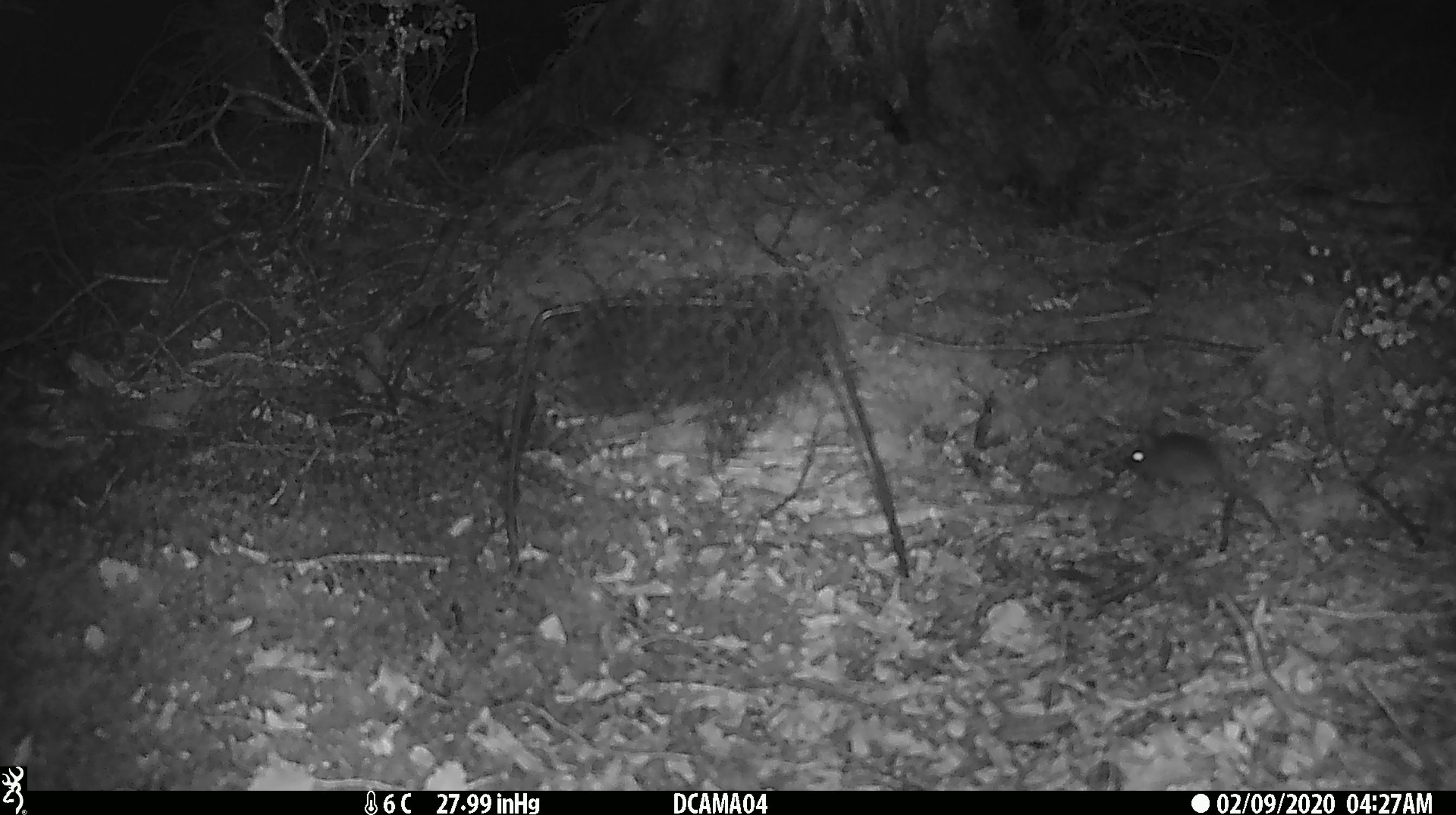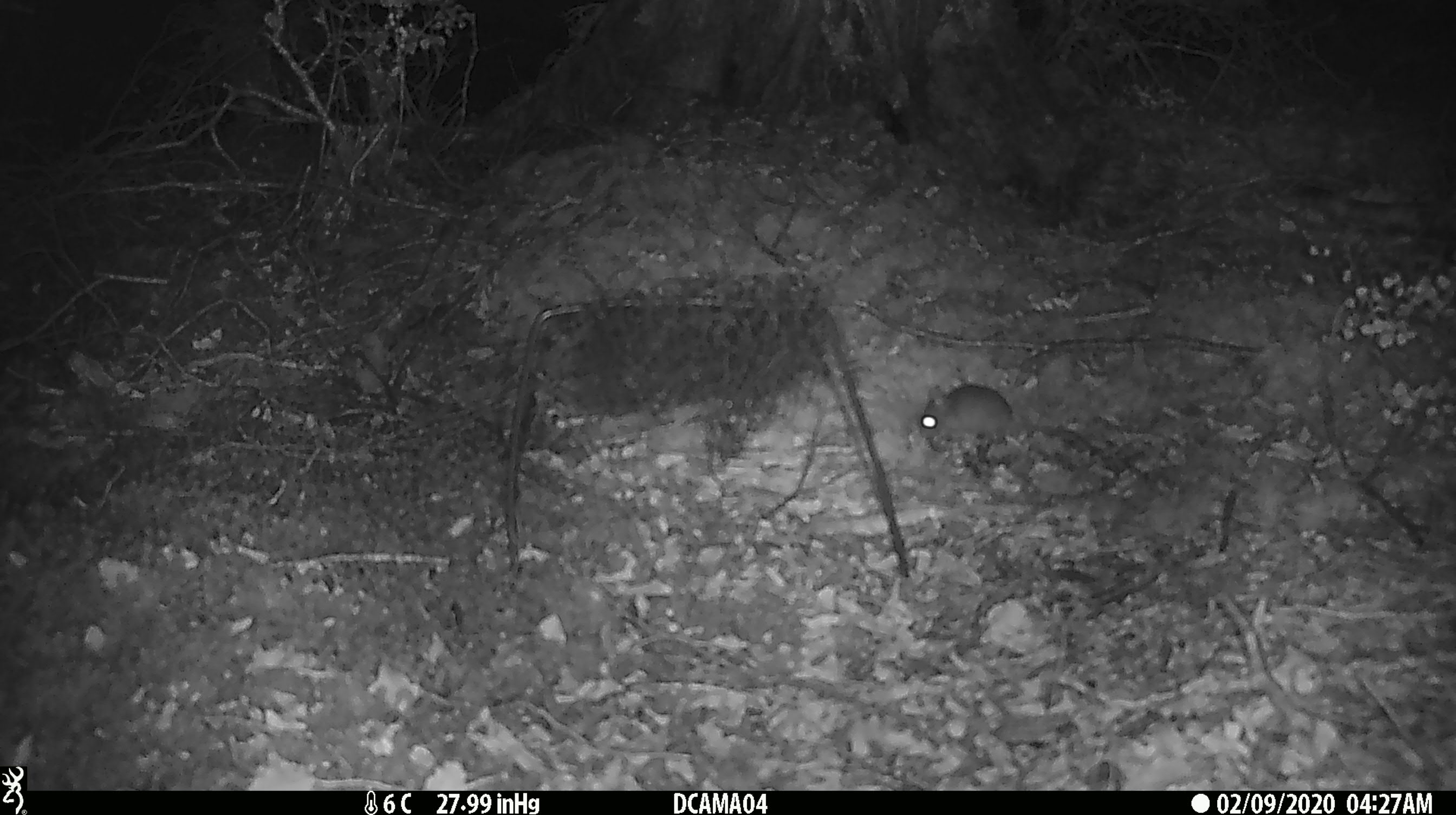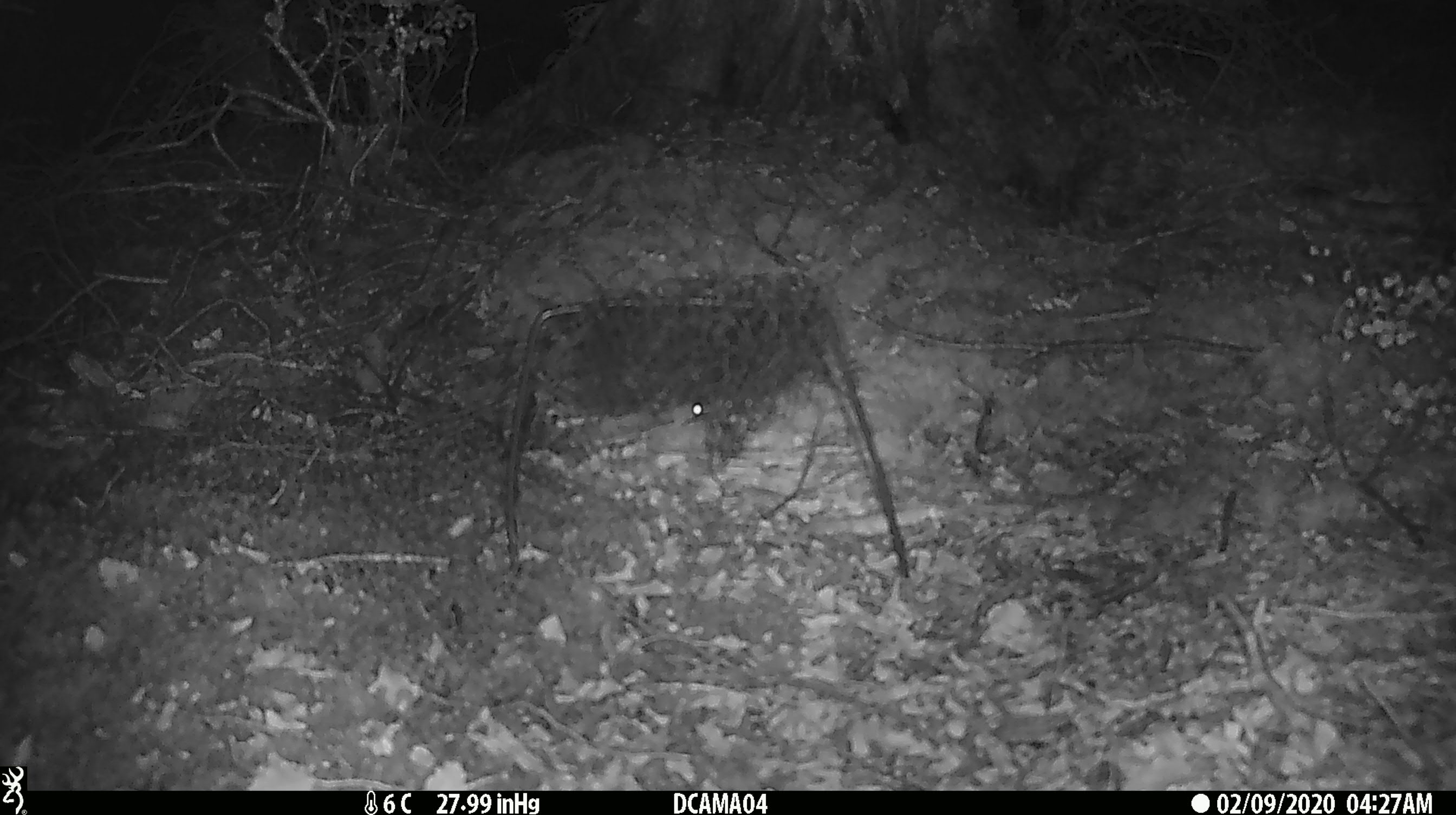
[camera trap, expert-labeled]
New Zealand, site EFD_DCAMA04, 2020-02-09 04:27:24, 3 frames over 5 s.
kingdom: Animalia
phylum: Chordata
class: Mammalia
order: Rodentia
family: Muridae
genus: Mus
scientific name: Mus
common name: mouse